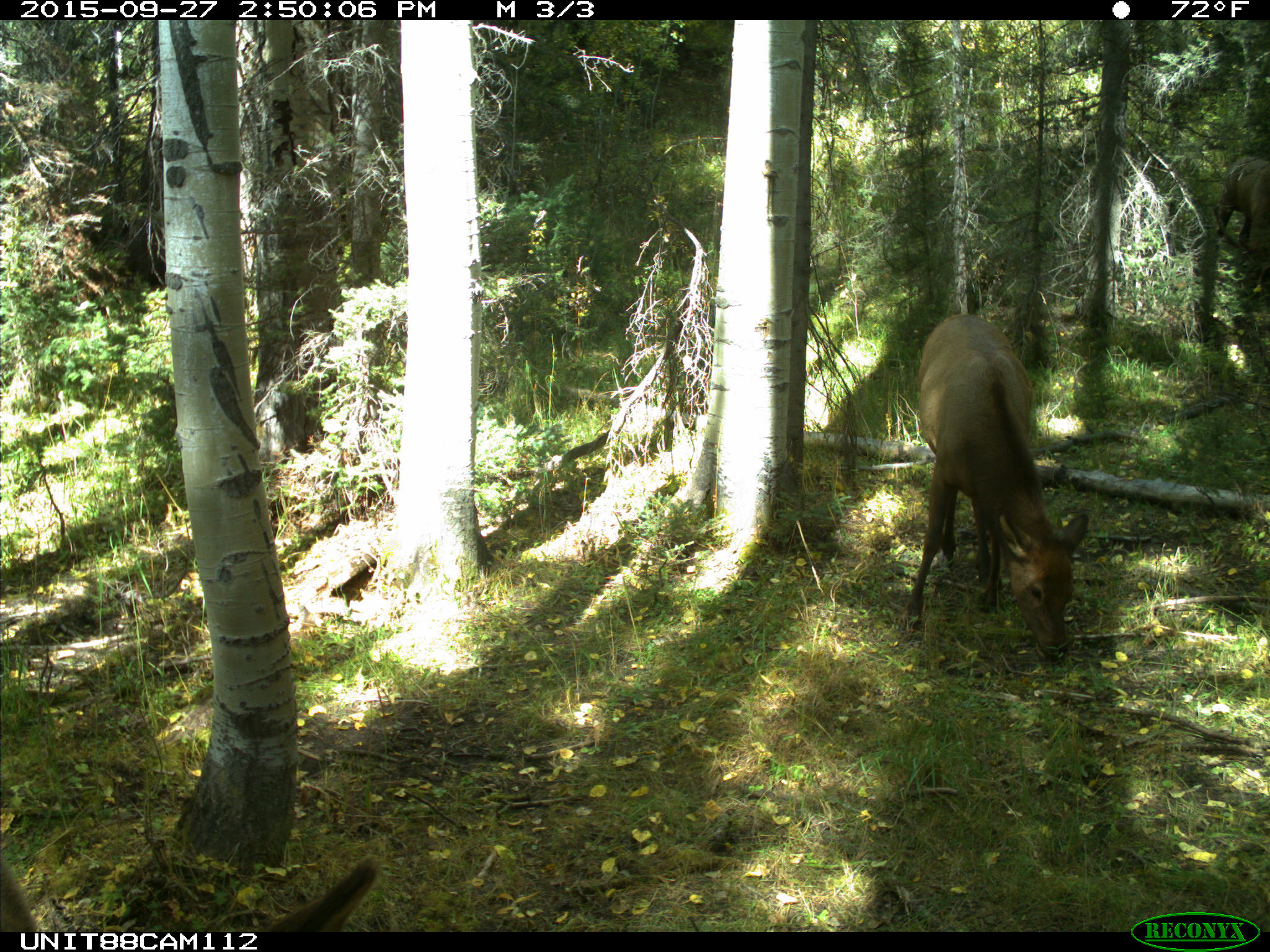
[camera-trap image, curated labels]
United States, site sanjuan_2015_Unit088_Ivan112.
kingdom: Animalia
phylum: Chordata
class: Mammalia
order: Artiodactyla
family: Cervidae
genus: Cervus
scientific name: Cervus elaphus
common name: red deer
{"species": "Cervus elaphus (red deer)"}